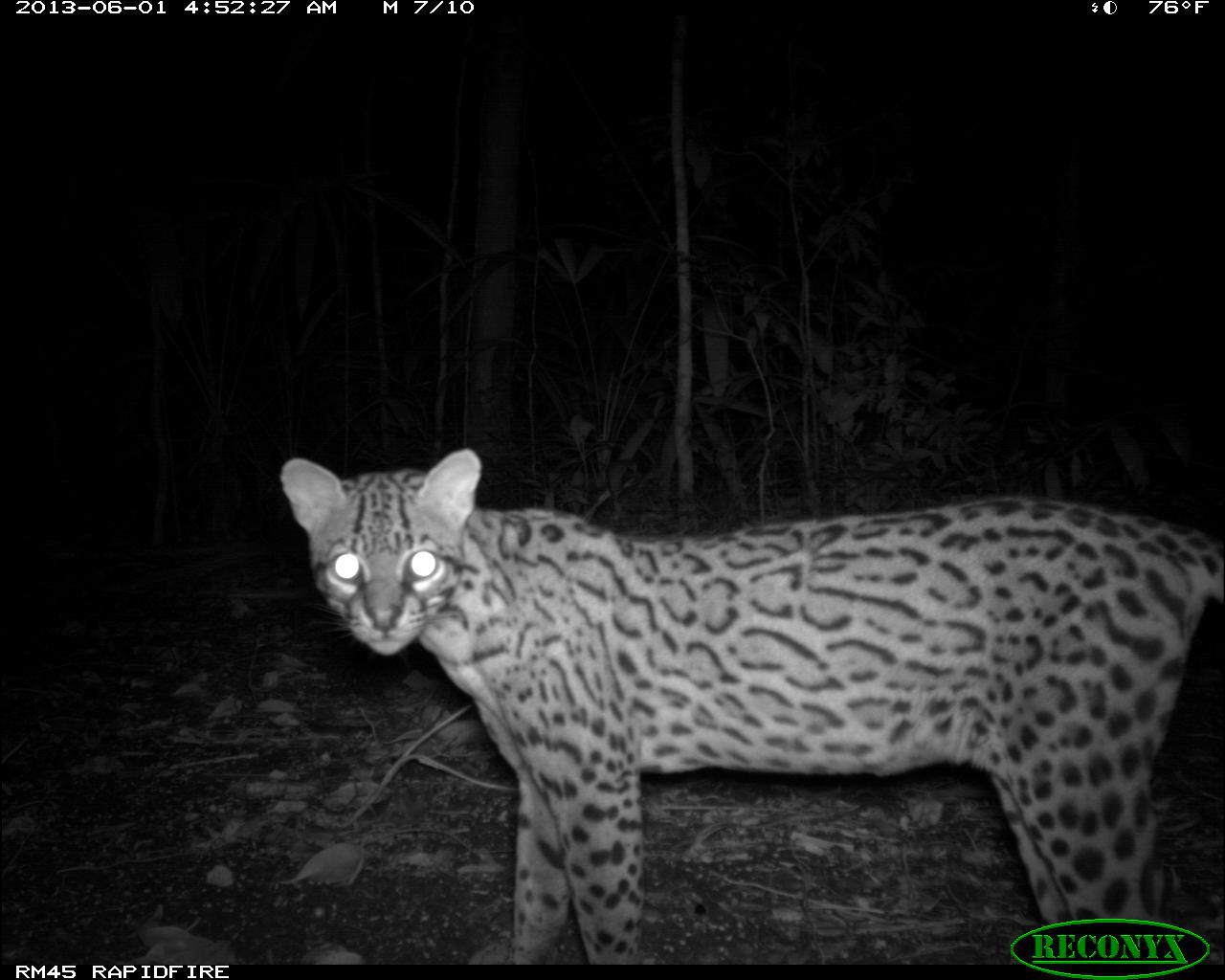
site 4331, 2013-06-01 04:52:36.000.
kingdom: Animalia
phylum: Chordata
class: Mammalia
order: Carnivora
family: Felidae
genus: Leopardus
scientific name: Leopardus pardalis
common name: ocelot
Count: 1.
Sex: female.